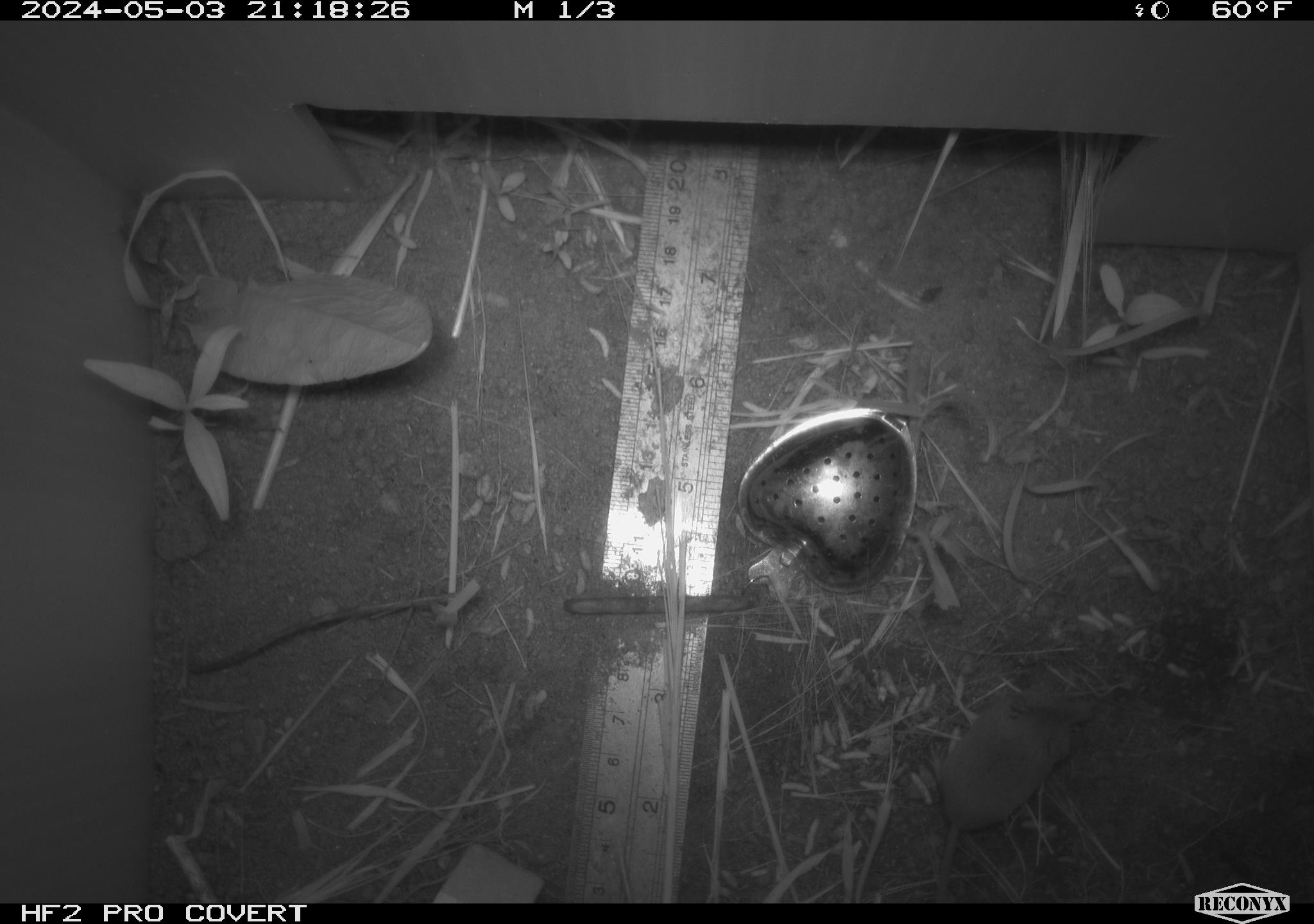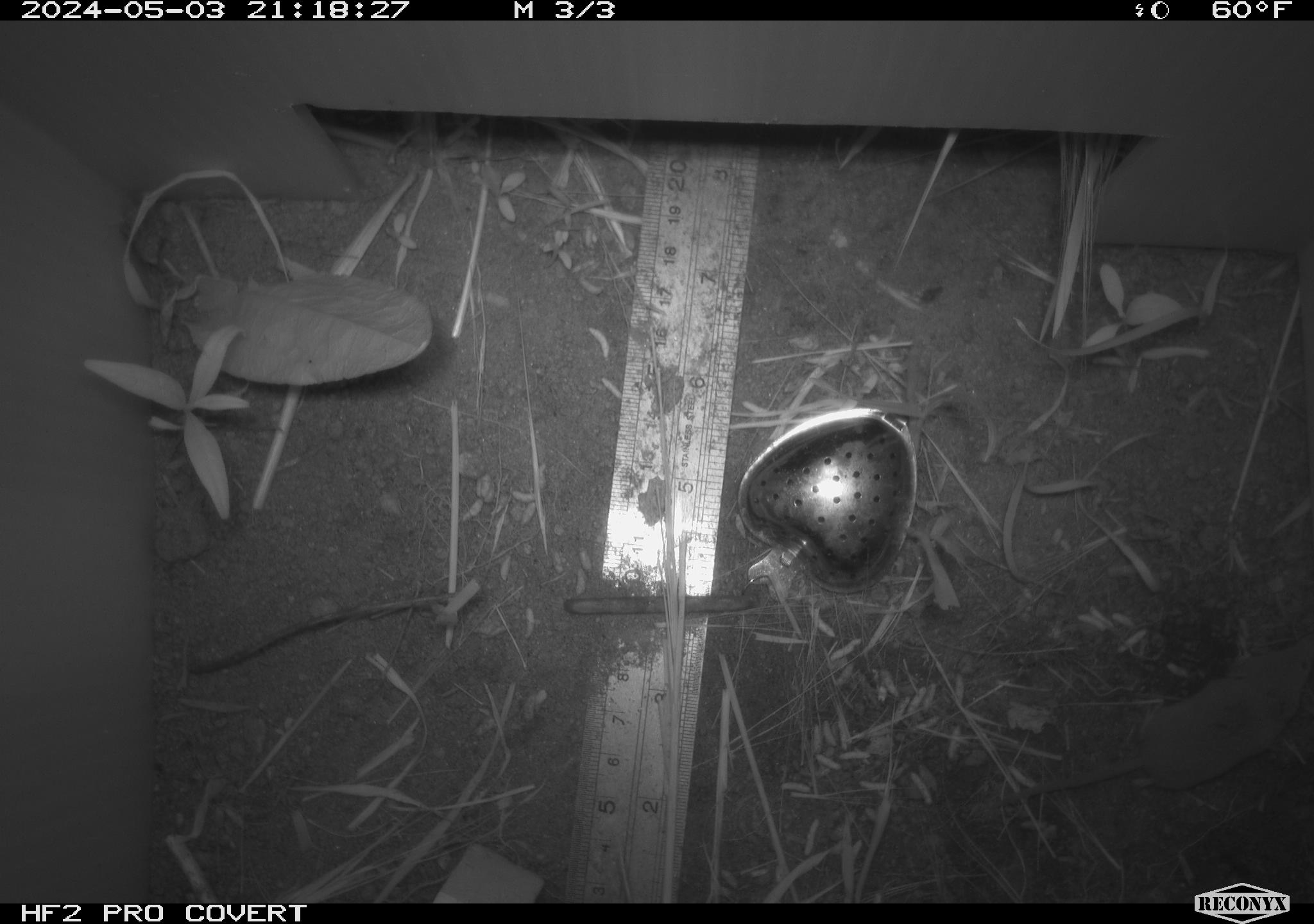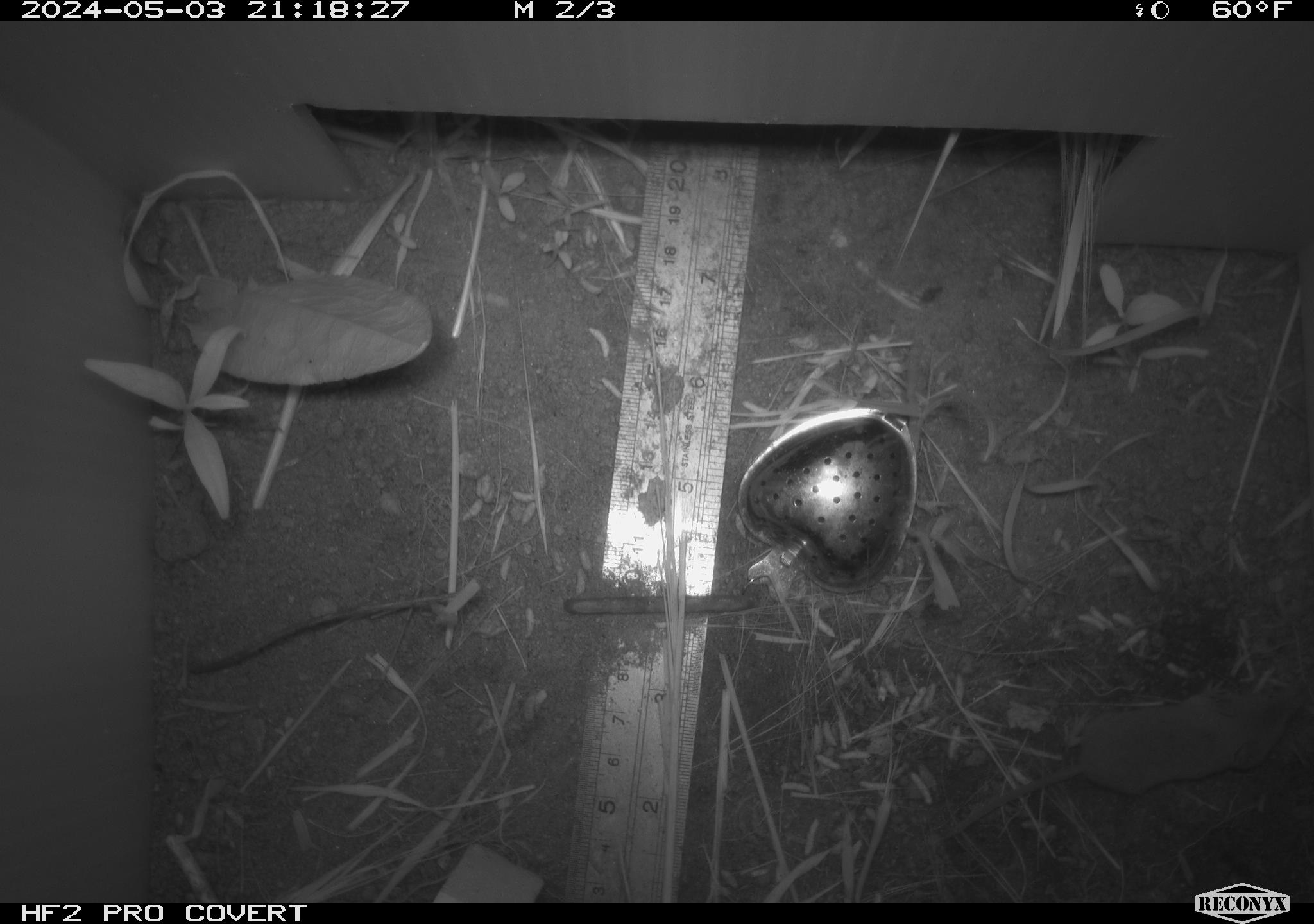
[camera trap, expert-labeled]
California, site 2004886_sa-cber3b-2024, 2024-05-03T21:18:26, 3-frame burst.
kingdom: Animalia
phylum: Chordata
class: Mammalia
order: Eulipotyphla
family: Soricidae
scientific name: Soricidae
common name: shrews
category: soricidae family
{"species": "soricidae family (shrews) (Soricidae)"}